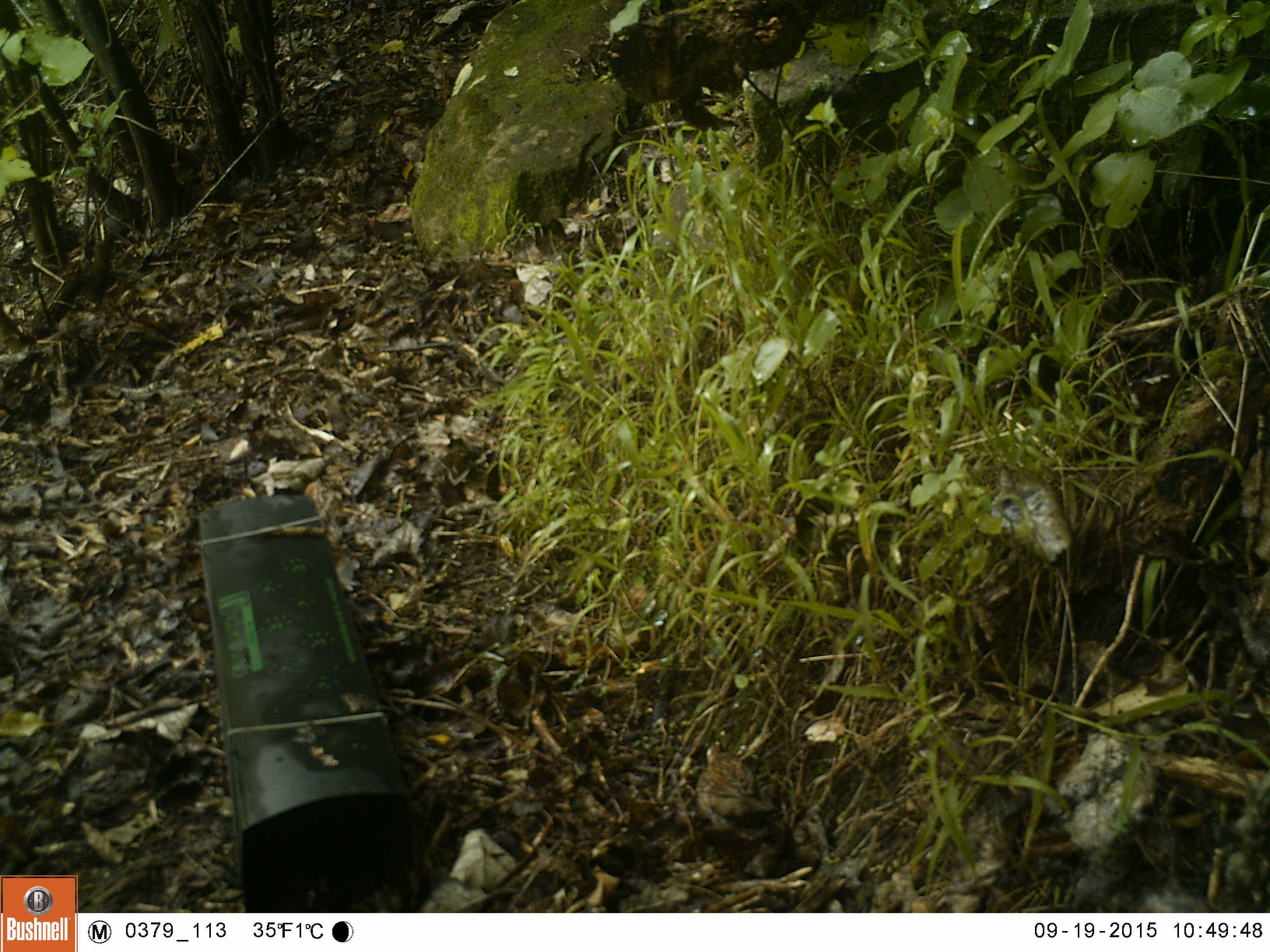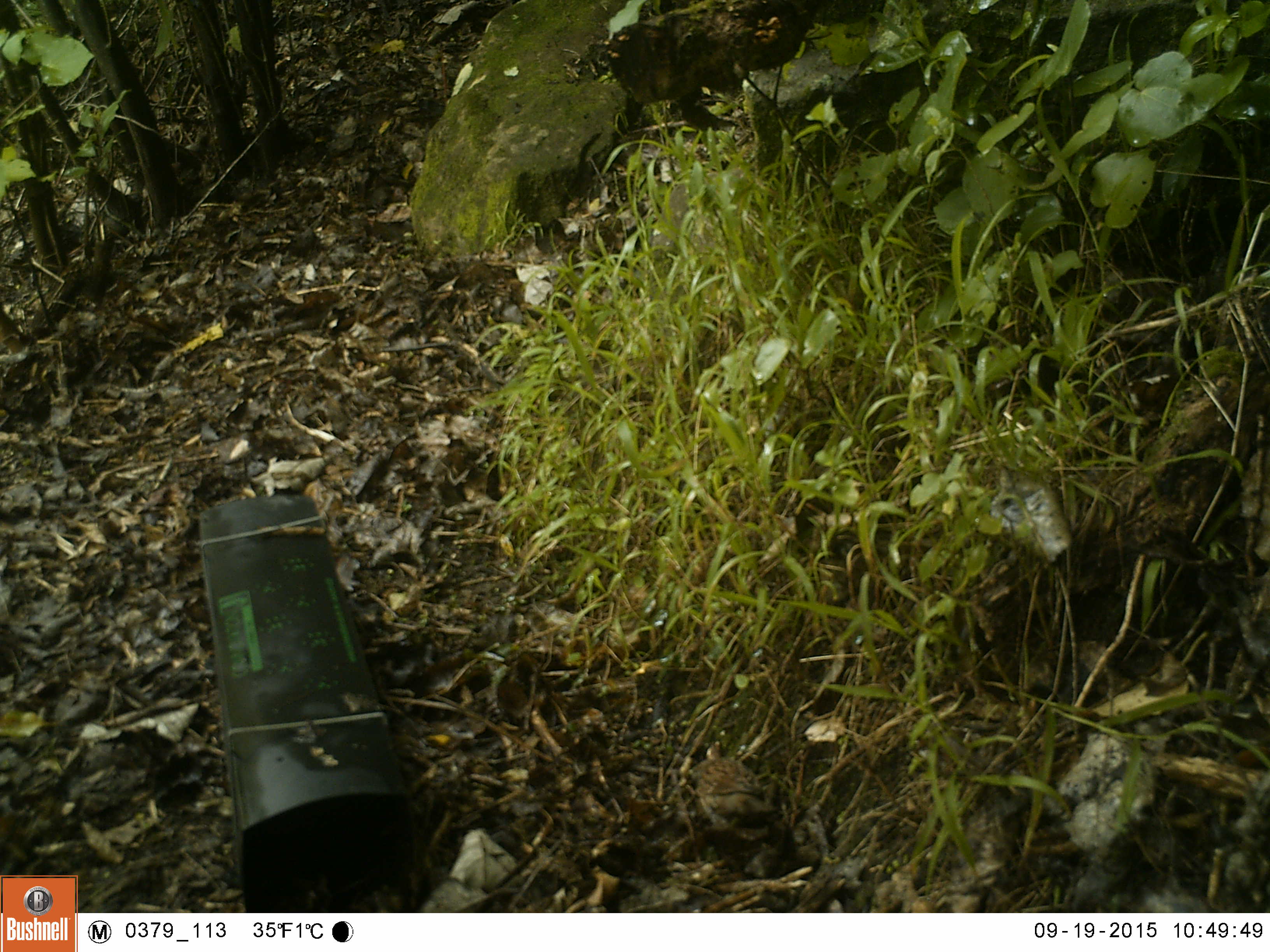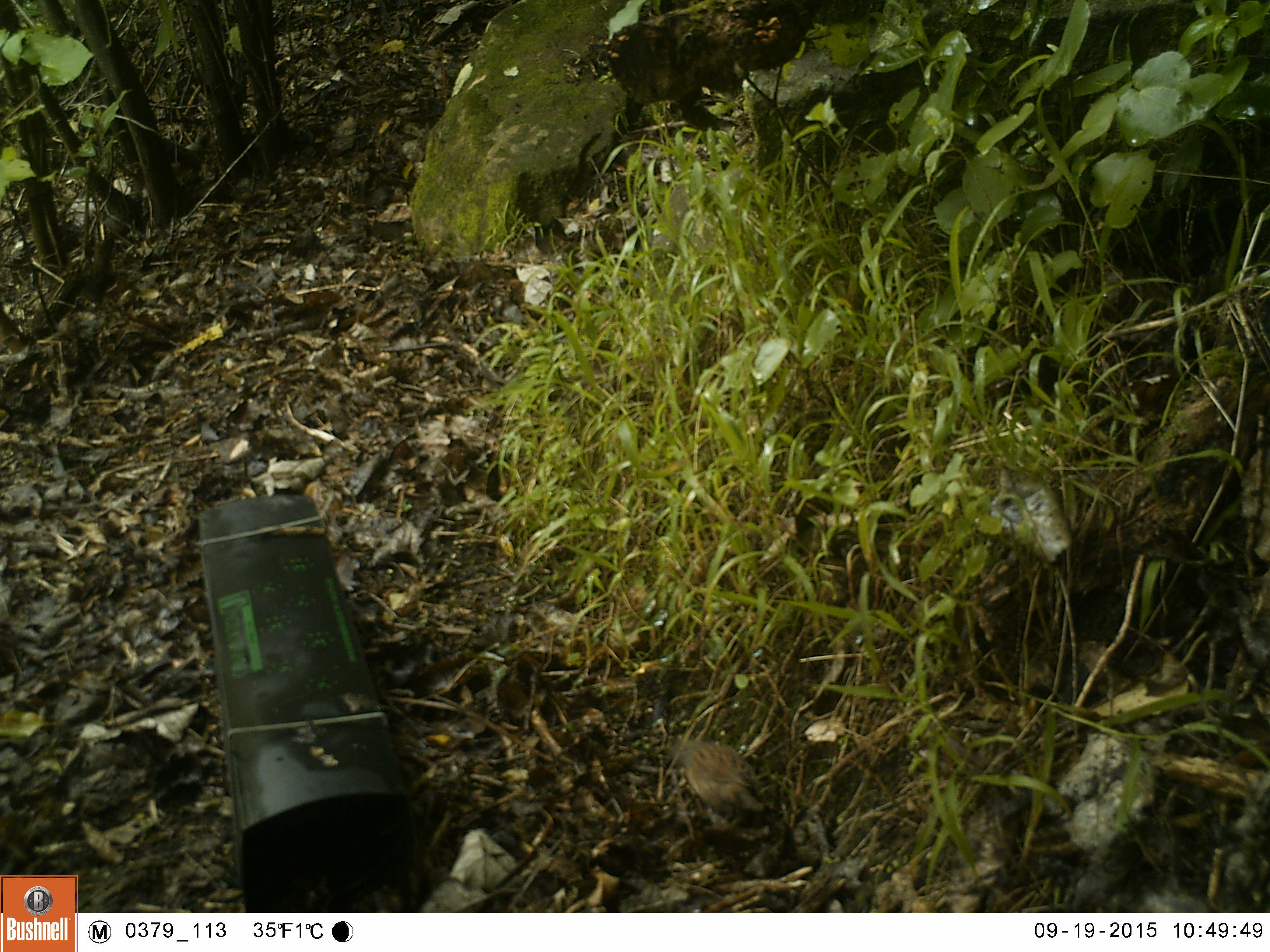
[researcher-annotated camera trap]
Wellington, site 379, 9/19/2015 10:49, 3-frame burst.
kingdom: Animalia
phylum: Chordata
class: Aves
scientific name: Aves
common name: bird